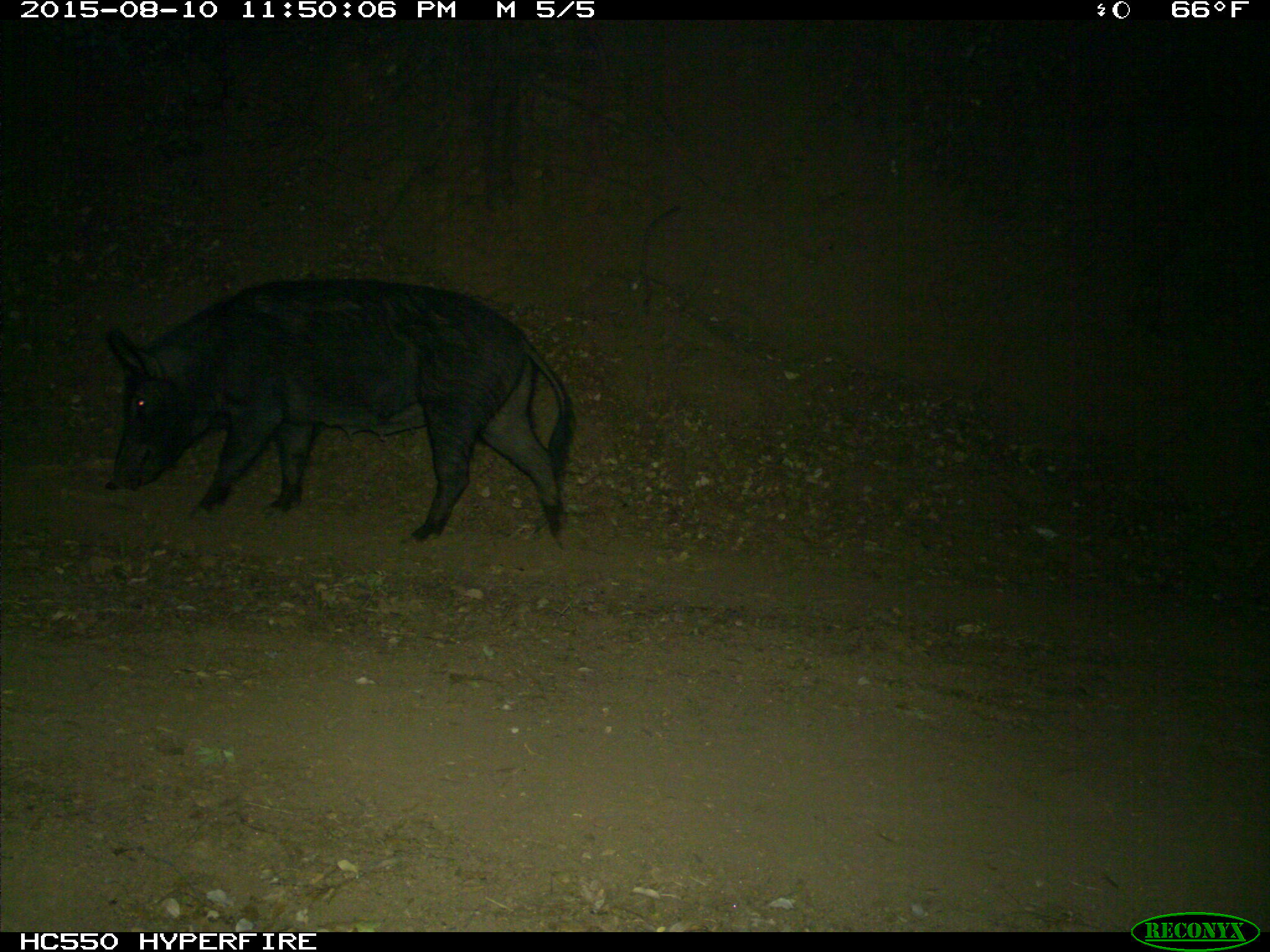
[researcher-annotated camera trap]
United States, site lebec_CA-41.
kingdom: Animalia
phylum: Chordata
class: Mammalia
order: Artiodactyla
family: Suidae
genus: Sus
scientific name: Sus scrofa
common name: wild boar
Sus scrofa (wild boar).